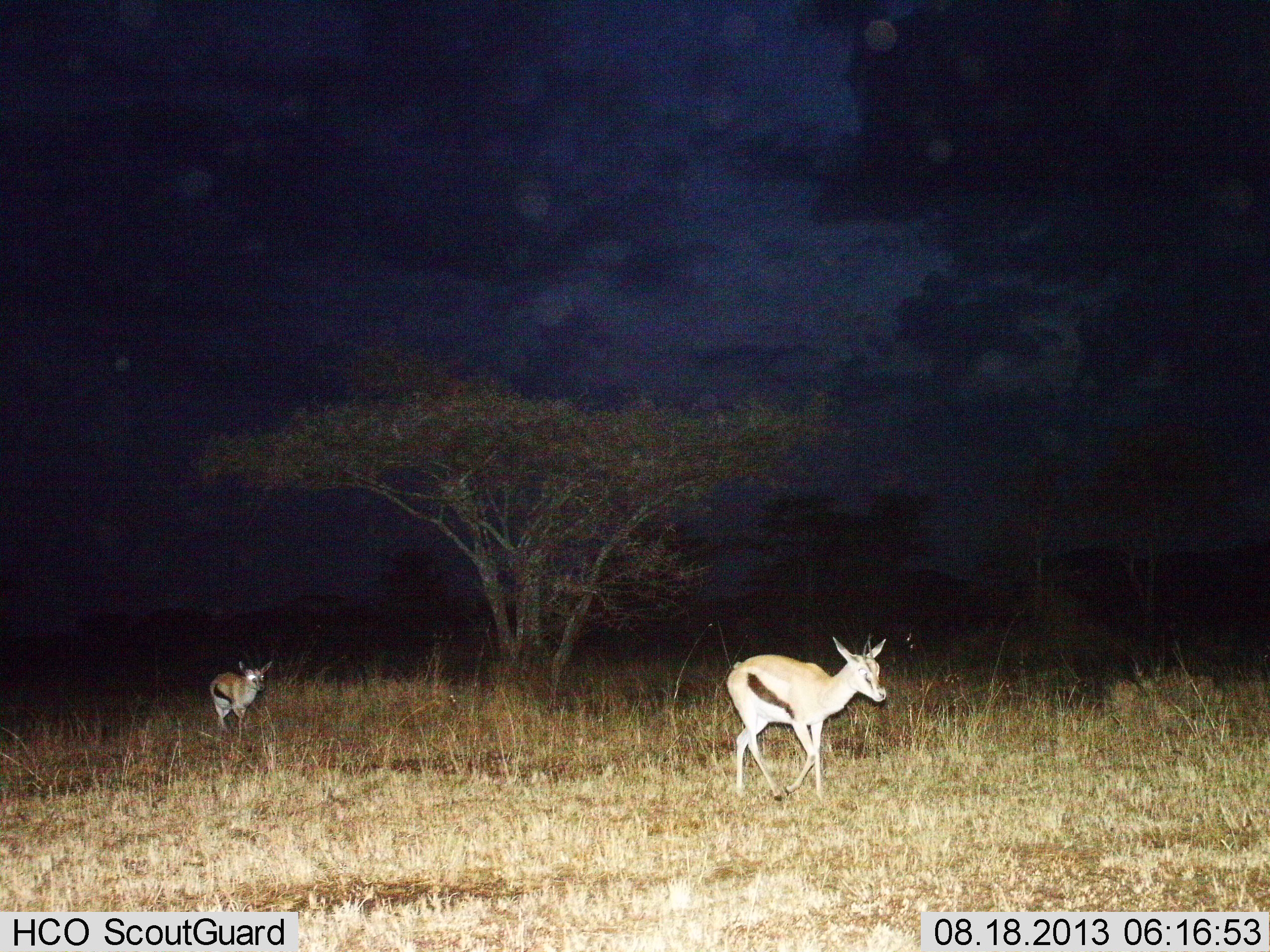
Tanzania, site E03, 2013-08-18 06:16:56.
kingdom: Animalia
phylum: Chordata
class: Mammalia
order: Artiodactyla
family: Bovidae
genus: Eudorcas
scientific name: Eudorcas thomsonii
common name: thomson's gazelle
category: gazellethomsons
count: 2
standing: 28%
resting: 0%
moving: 83%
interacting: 0%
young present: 11%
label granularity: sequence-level